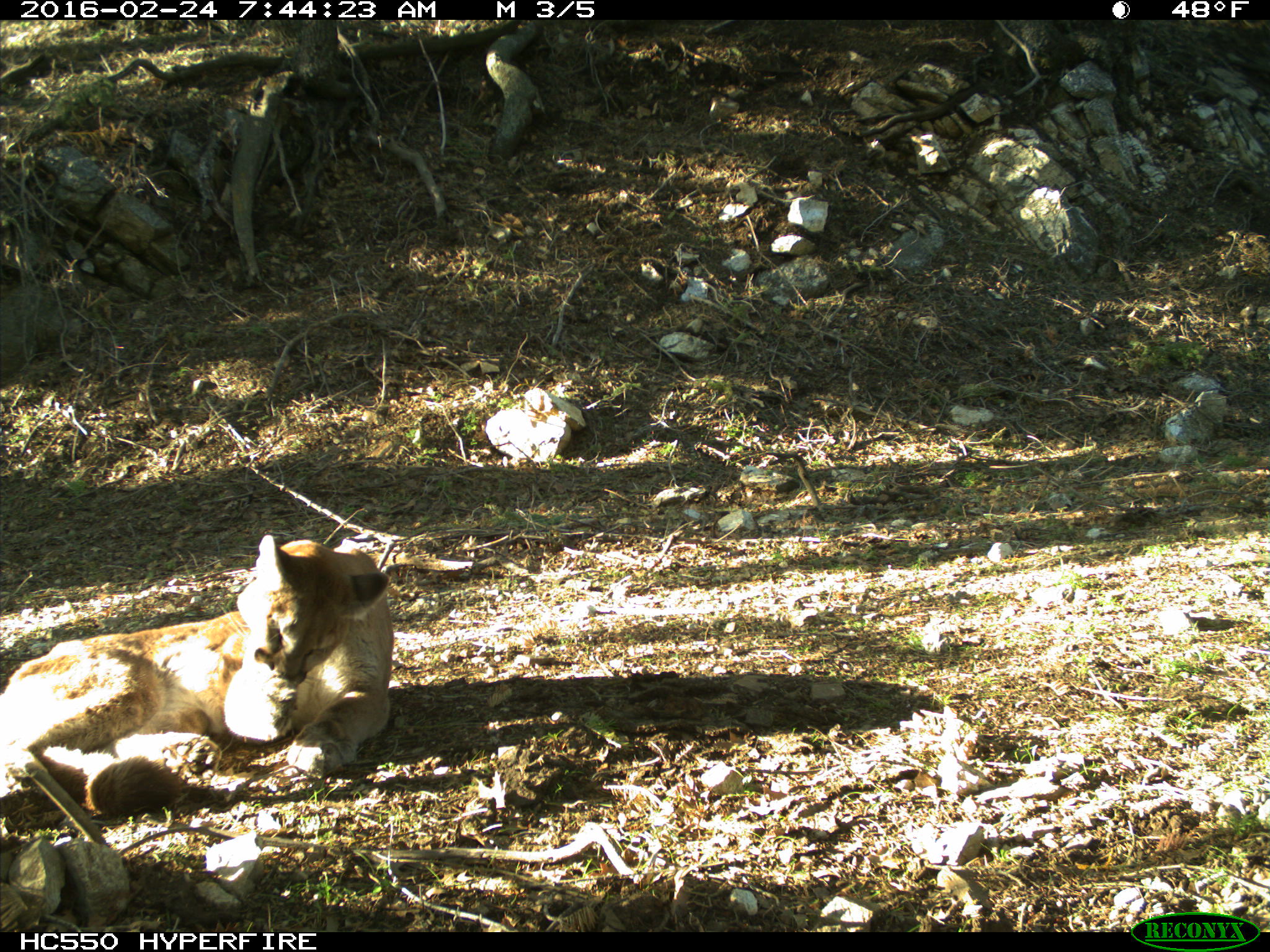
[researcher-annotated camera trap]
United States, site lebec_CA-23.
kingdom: Animalia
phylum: Chordata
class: Mammalia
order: Carnivora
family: Felidae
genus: Puma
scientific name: Puma concolor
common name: mountain lion